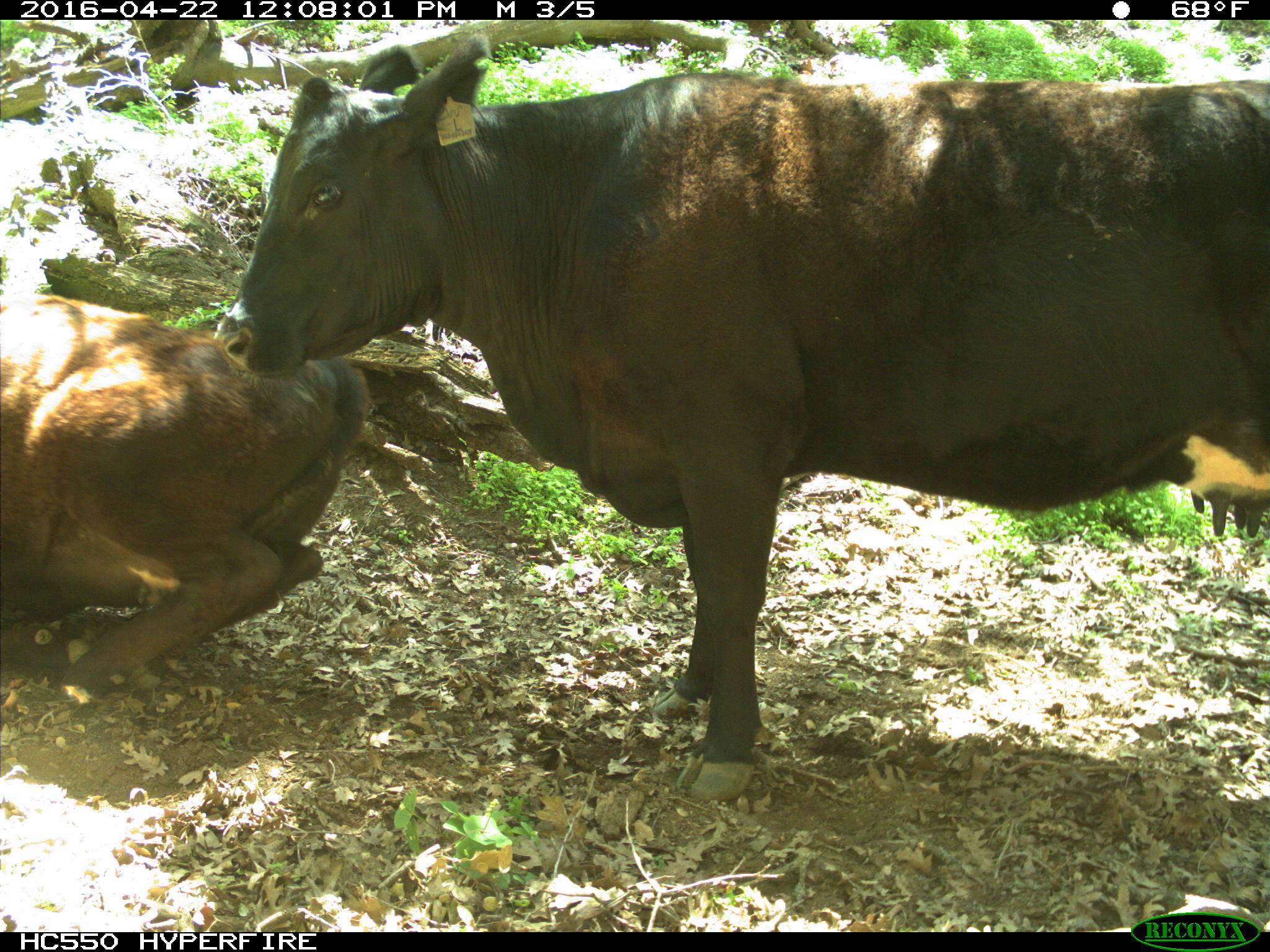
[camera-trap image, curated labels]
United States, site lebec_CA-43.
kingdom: Animalia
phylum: Chordata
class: Mammalia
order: Artiodactyla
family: Bovidae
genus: Bos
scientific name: Bos taurus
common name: domestic cow